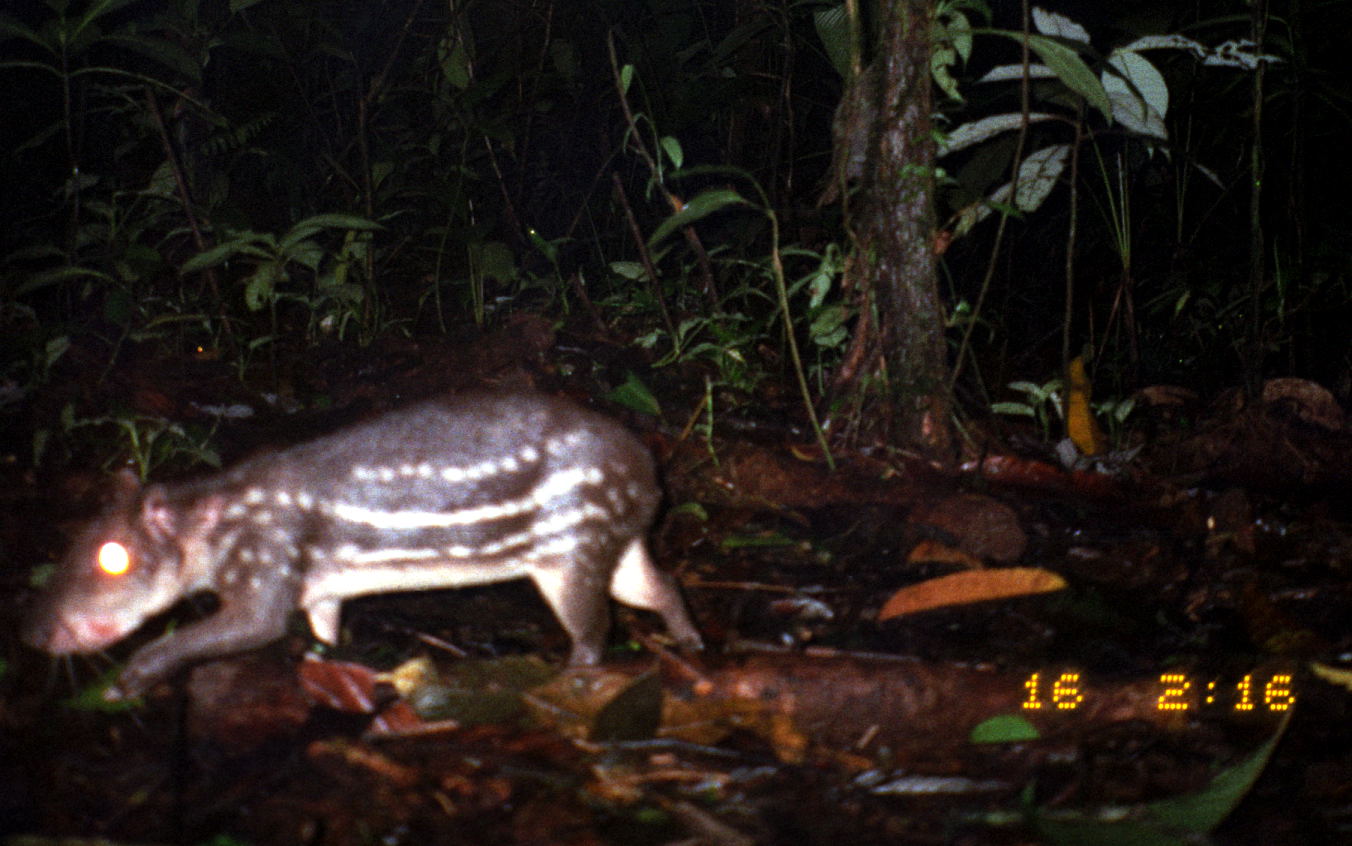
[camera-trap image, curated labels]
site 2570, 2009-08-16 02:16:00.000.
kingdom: Animalia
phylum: Chordata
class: Mammalia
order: Rodentia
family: Cuniculidae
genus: Cuniculus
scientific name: Cuniculus paca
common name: spotted paca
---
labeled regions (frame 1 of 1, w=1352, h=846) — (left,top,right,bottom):
cuniculus paca: (19,389,705,698)